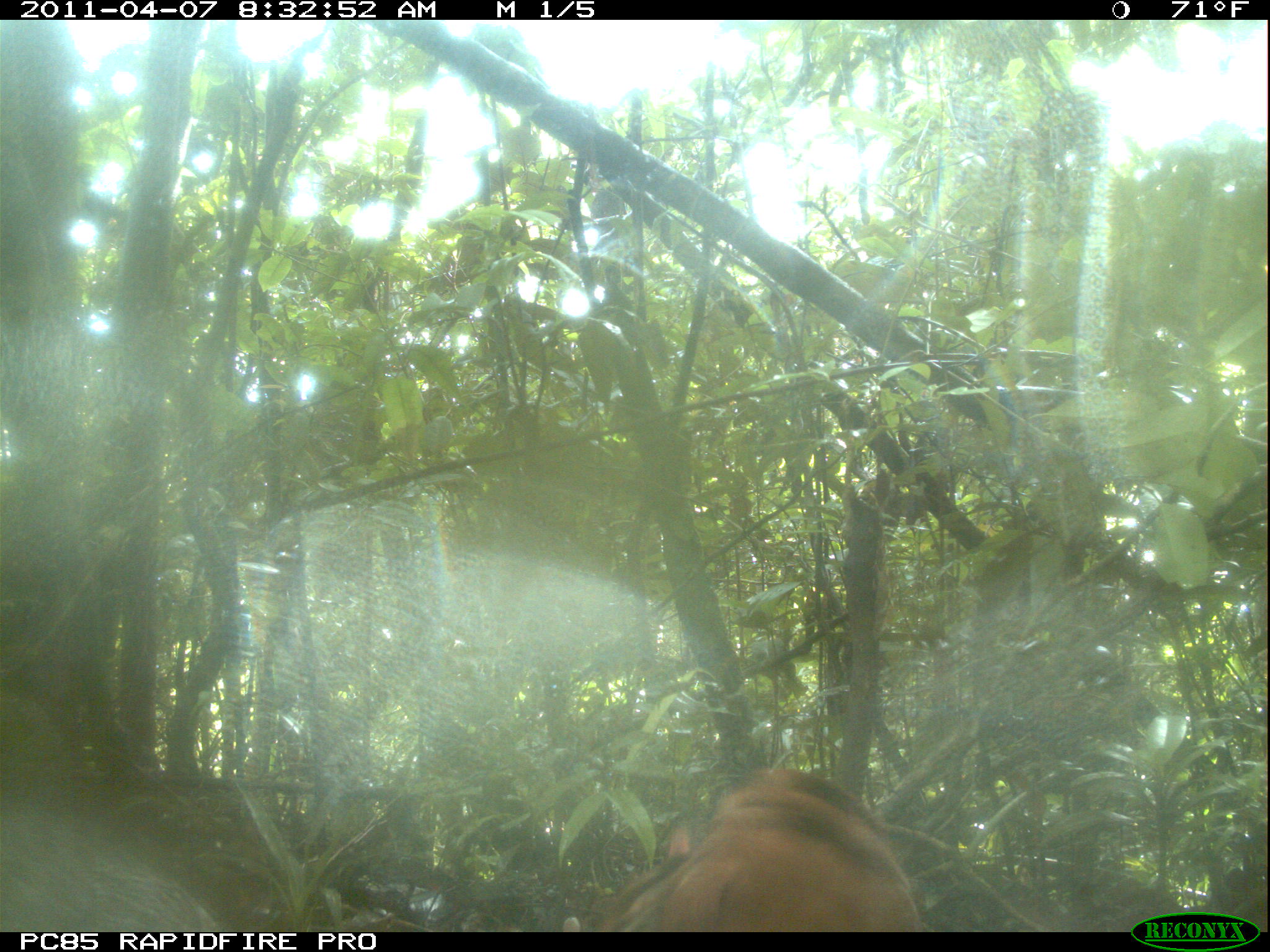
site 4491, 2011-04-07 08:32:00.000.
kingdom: Animalia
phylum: Chordata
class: Aves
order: Pelecaniformes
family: Threskiornithidae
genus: Lophotibis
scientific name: Lophotibis cristata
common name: madagascan ibis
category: lophotibis cristataa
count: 2